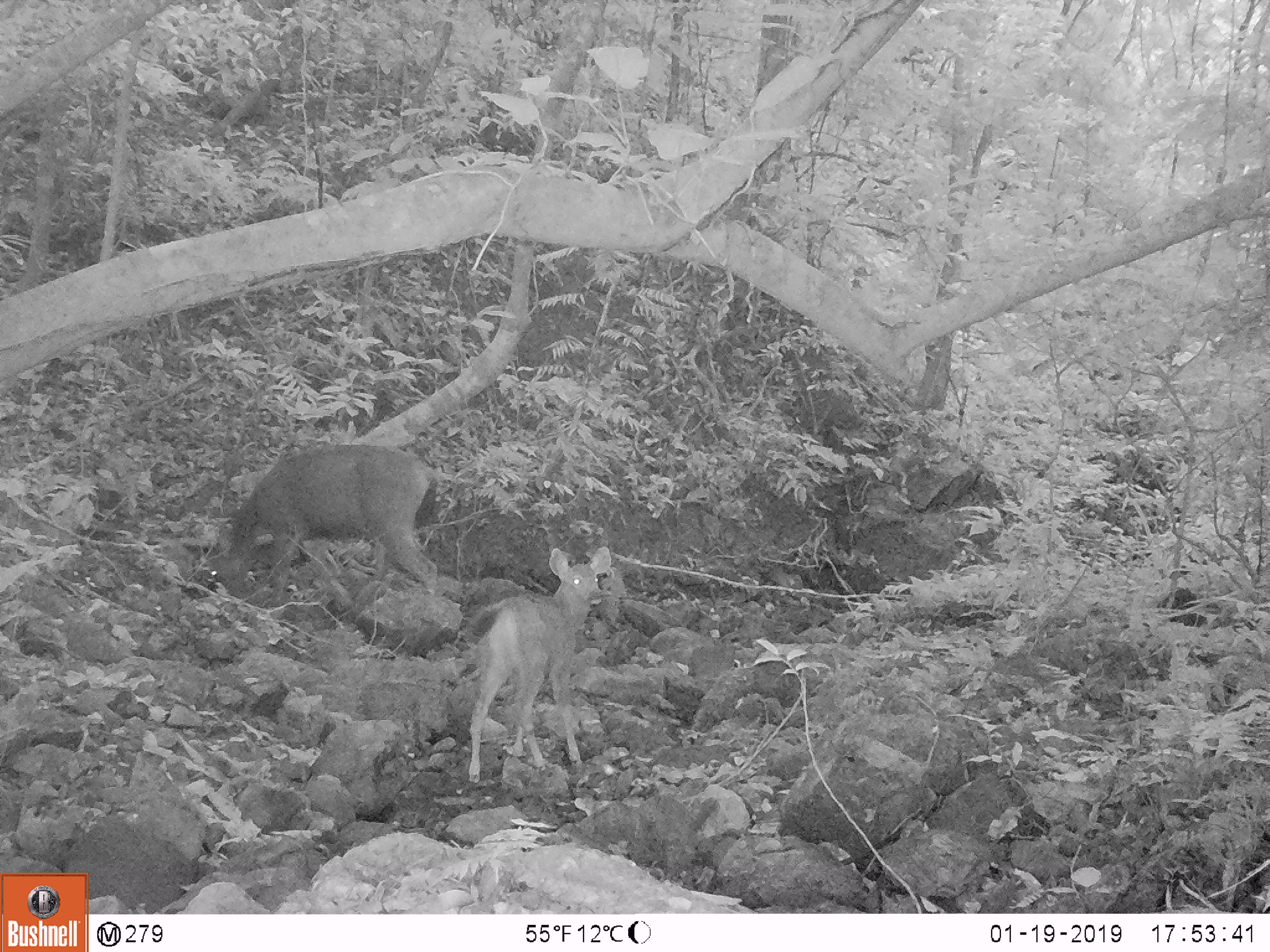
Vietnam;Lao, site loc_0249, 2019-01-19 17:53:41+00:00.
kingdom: Animalia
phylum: Chordata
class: Mammalia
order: Artiodactyla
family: Cervidae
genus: Rusa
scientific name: Rusa unicolor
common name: sambar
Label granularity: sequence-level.